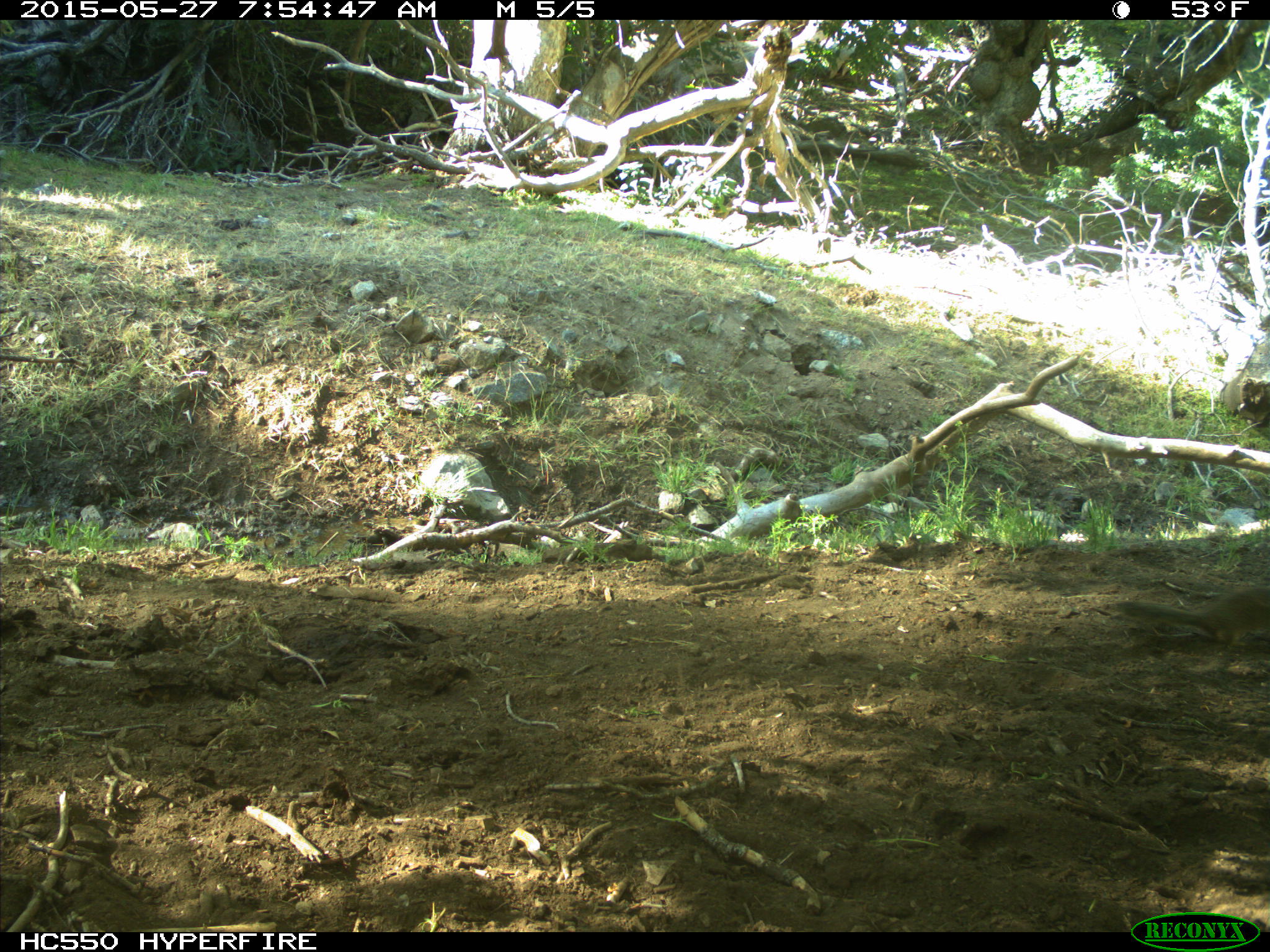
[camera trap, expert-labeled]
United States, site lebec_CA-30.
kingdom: Animalia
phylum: Chordata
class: Mammalia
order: Rodentia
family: Sciuridae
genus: Otospermophilus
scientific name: Otospermophilus beecheyi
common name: california ground squirrel